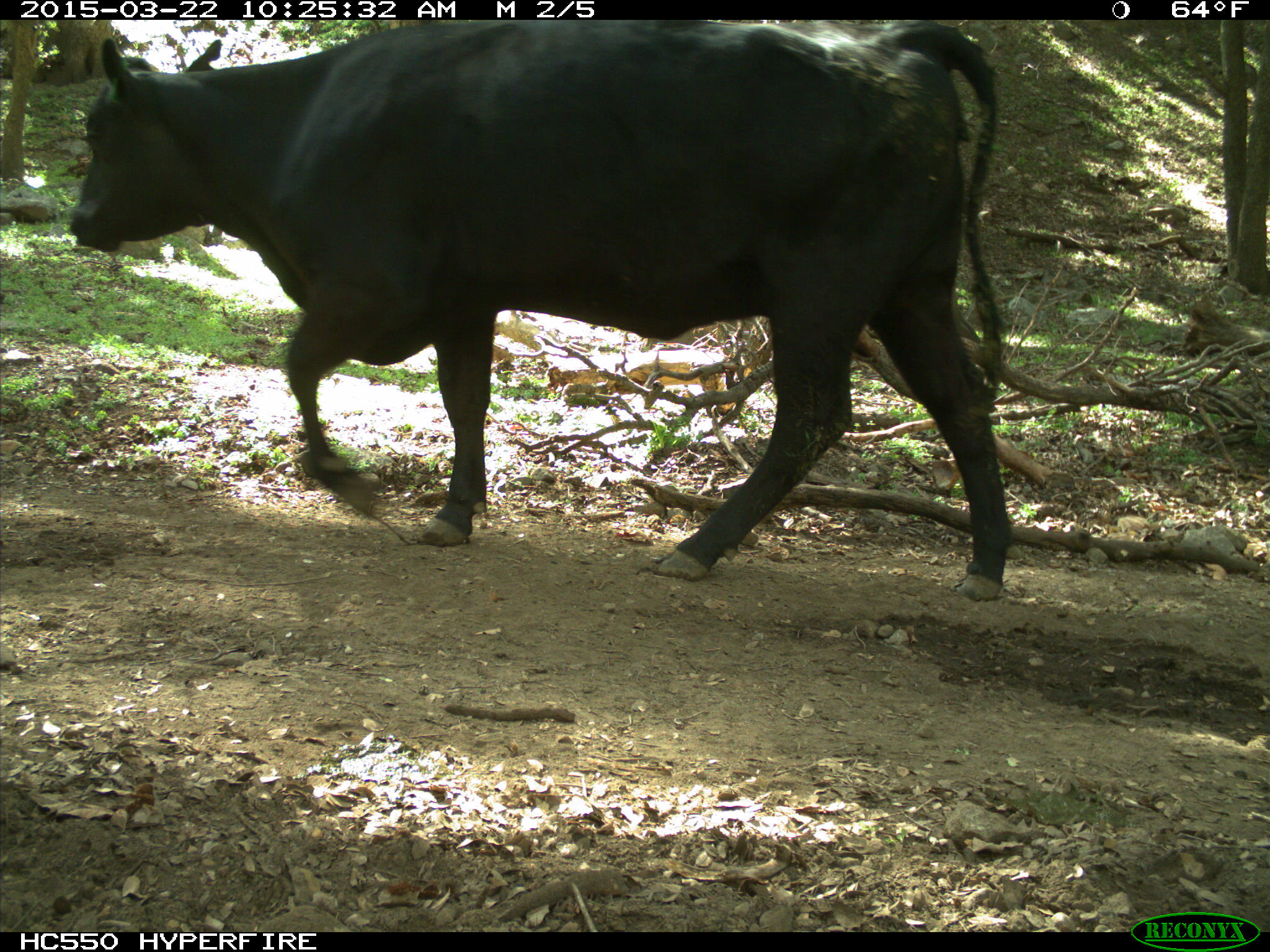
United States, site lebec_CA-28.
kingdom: Animalia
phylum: Chordata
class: Mammalia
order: Artiodactyla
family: Bovidae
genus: Bos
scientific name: Bos taurus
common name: domestic cow